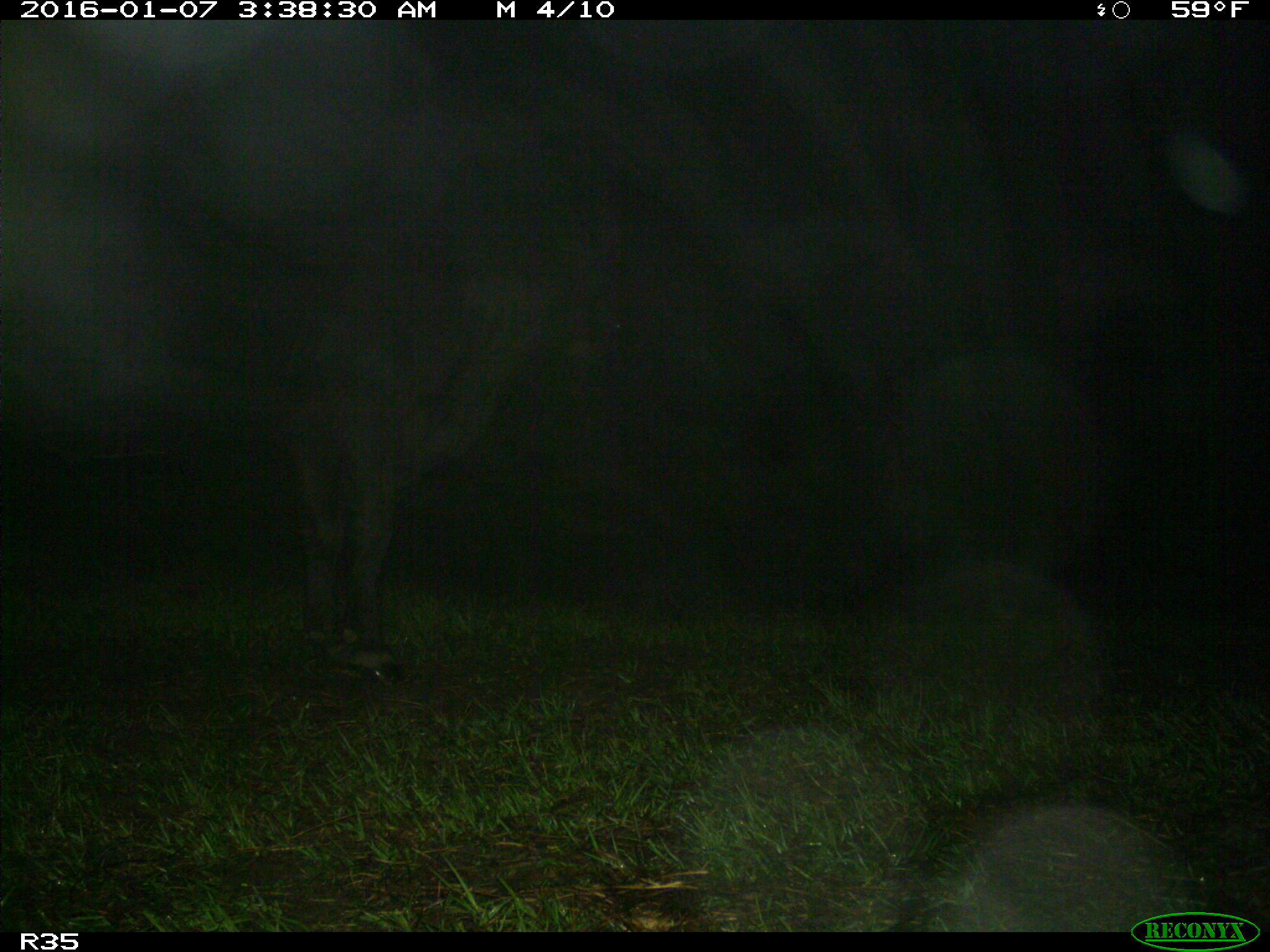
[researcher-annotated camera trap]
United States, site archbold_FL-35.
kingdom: Animalia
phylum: Chordata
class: Mammalia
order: Artiodactyla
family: Bovidae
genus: Bos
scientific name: Bos taurus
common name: domestic cow